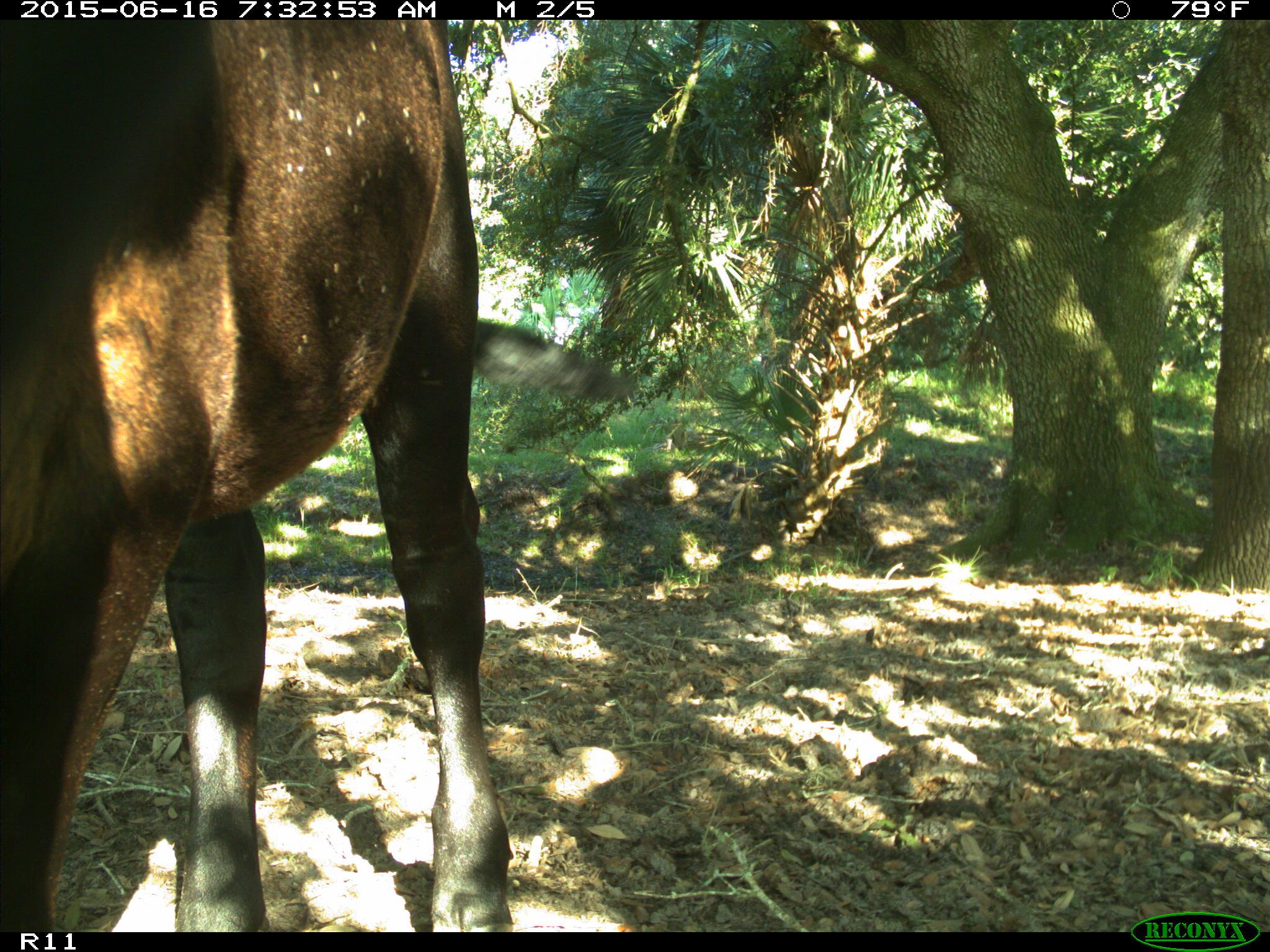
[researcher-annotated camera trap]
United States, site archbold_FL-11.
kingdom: Animalia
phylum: Chordata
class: Mammalia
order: Artiodactyla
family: Bovidae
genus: Bos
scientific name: Bos taurus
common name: domestic cow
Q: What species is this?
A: Bos taurus (domestic cow).